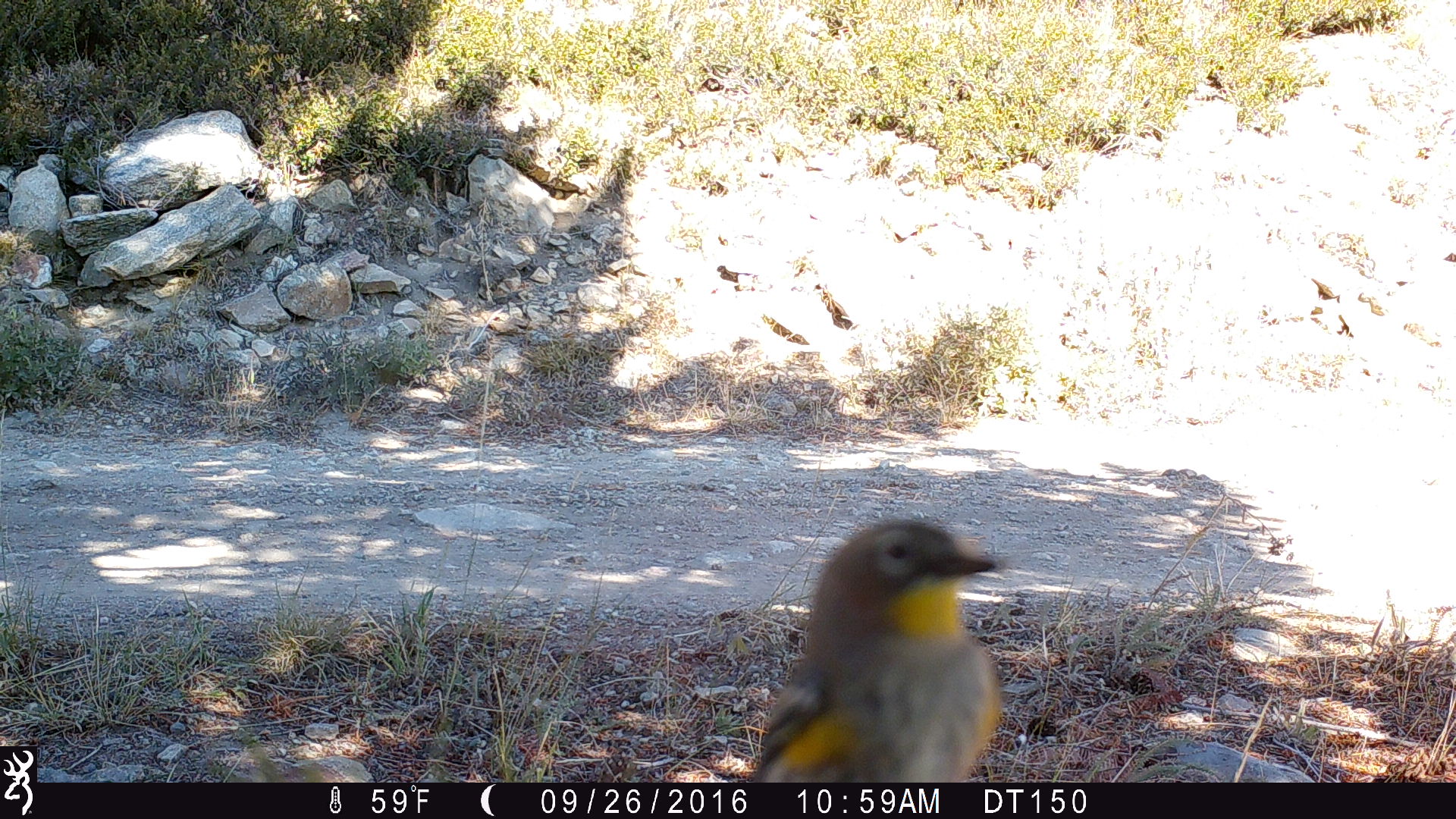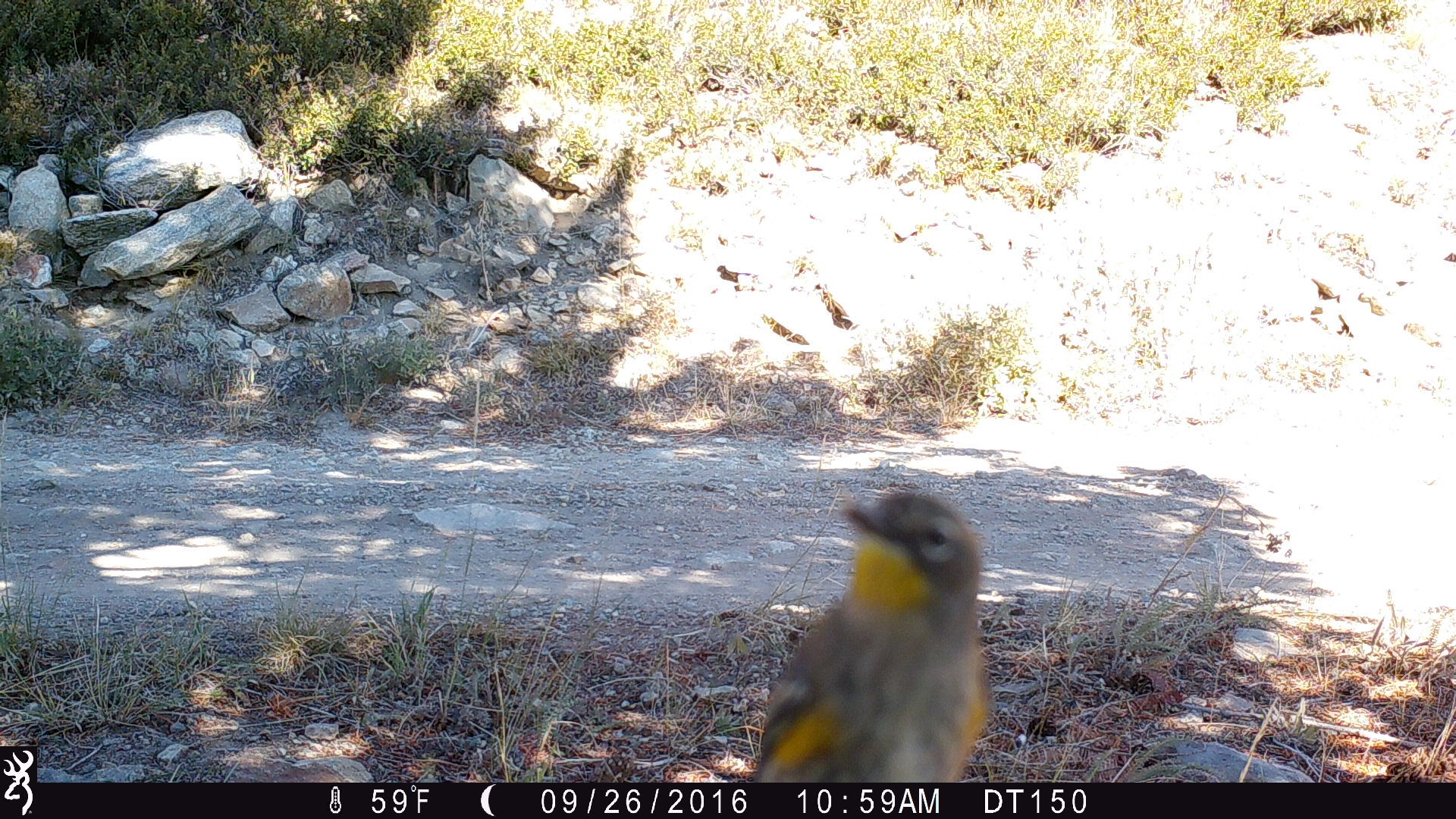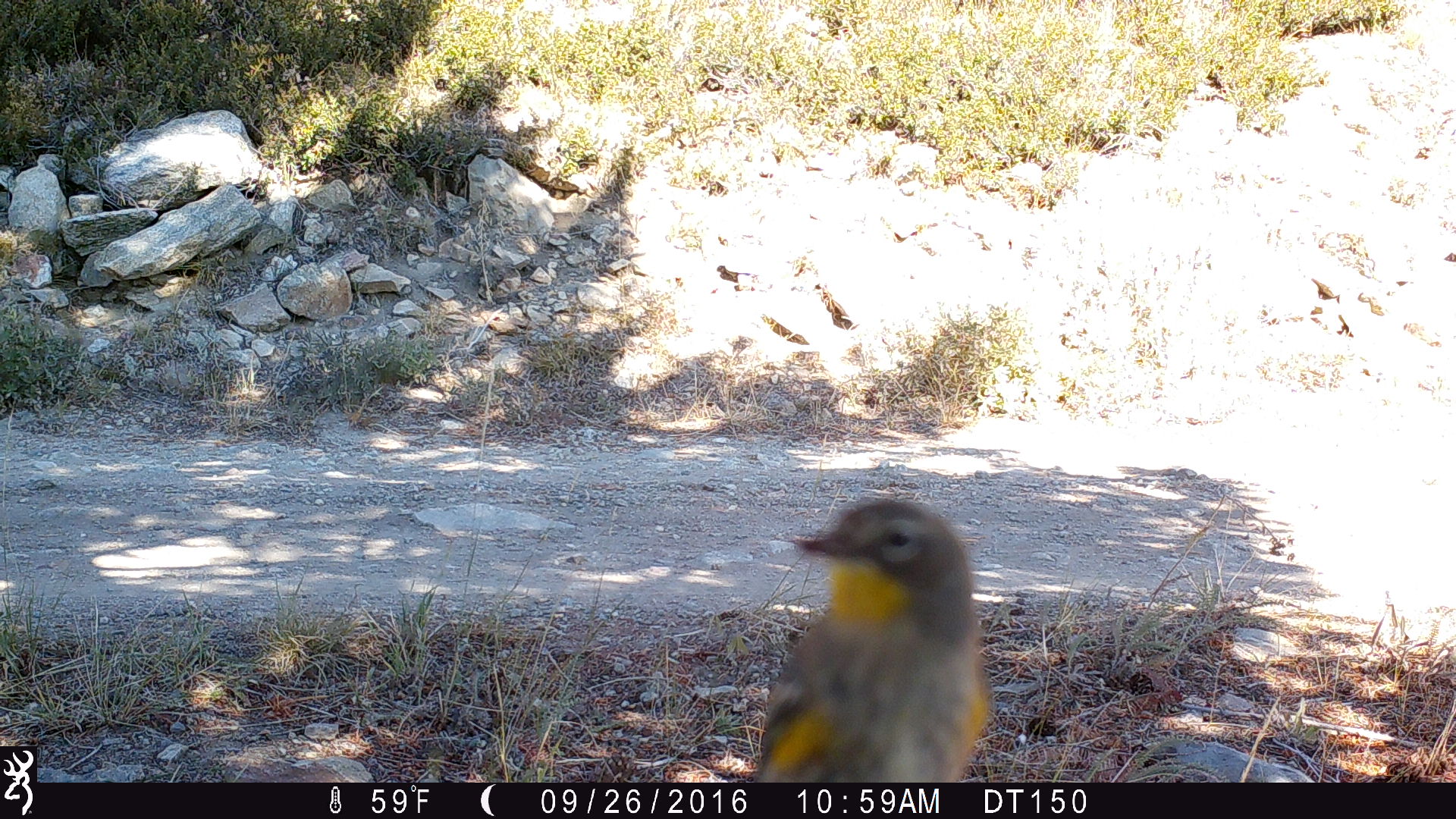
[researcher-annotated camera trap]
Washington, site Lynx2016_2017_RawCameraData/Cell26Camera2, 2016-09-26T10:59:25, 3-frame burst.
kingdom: Animalia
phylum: Chordata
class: Aves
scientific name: Aves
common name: birds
Aves (birds). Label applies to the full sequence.